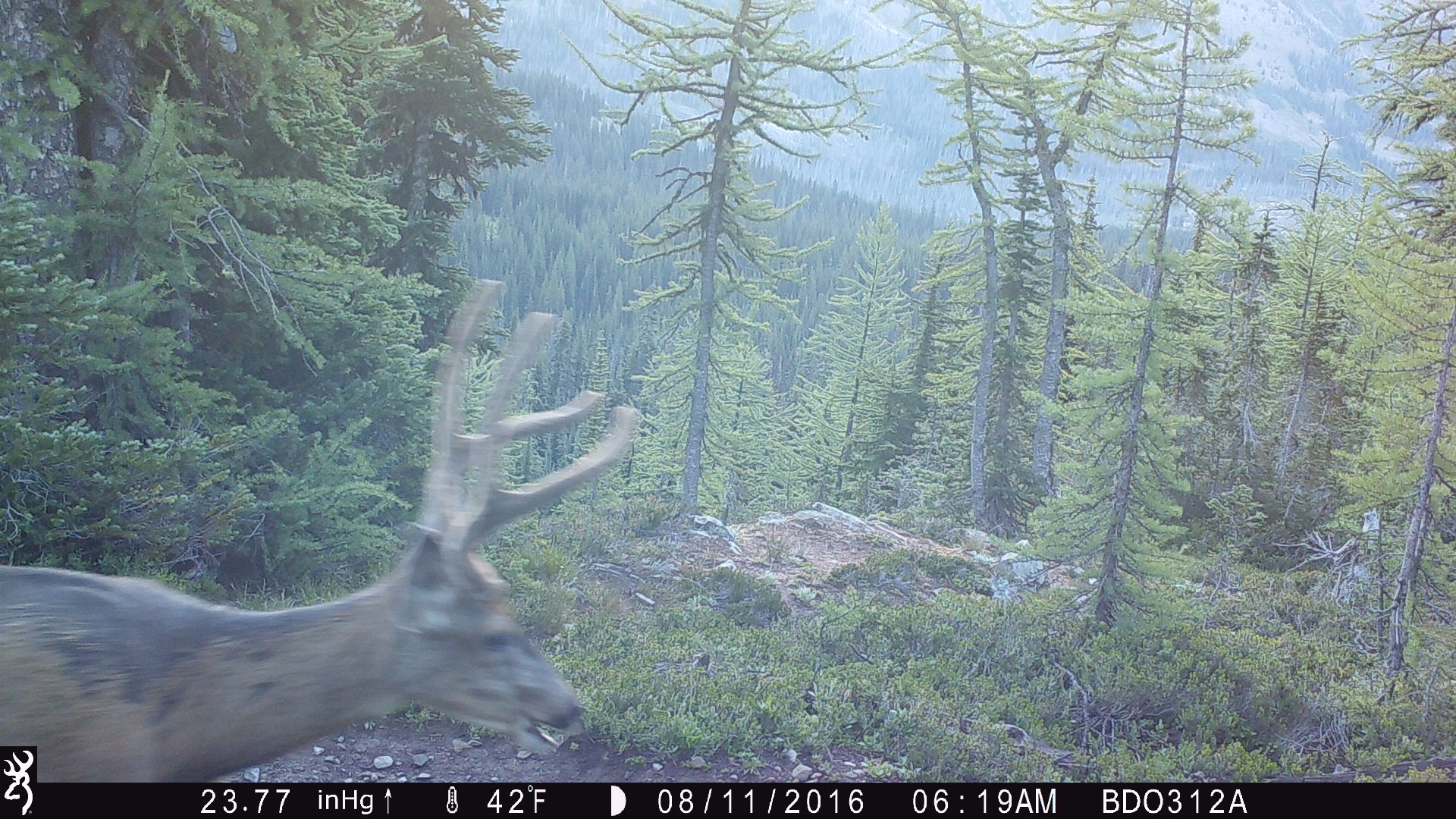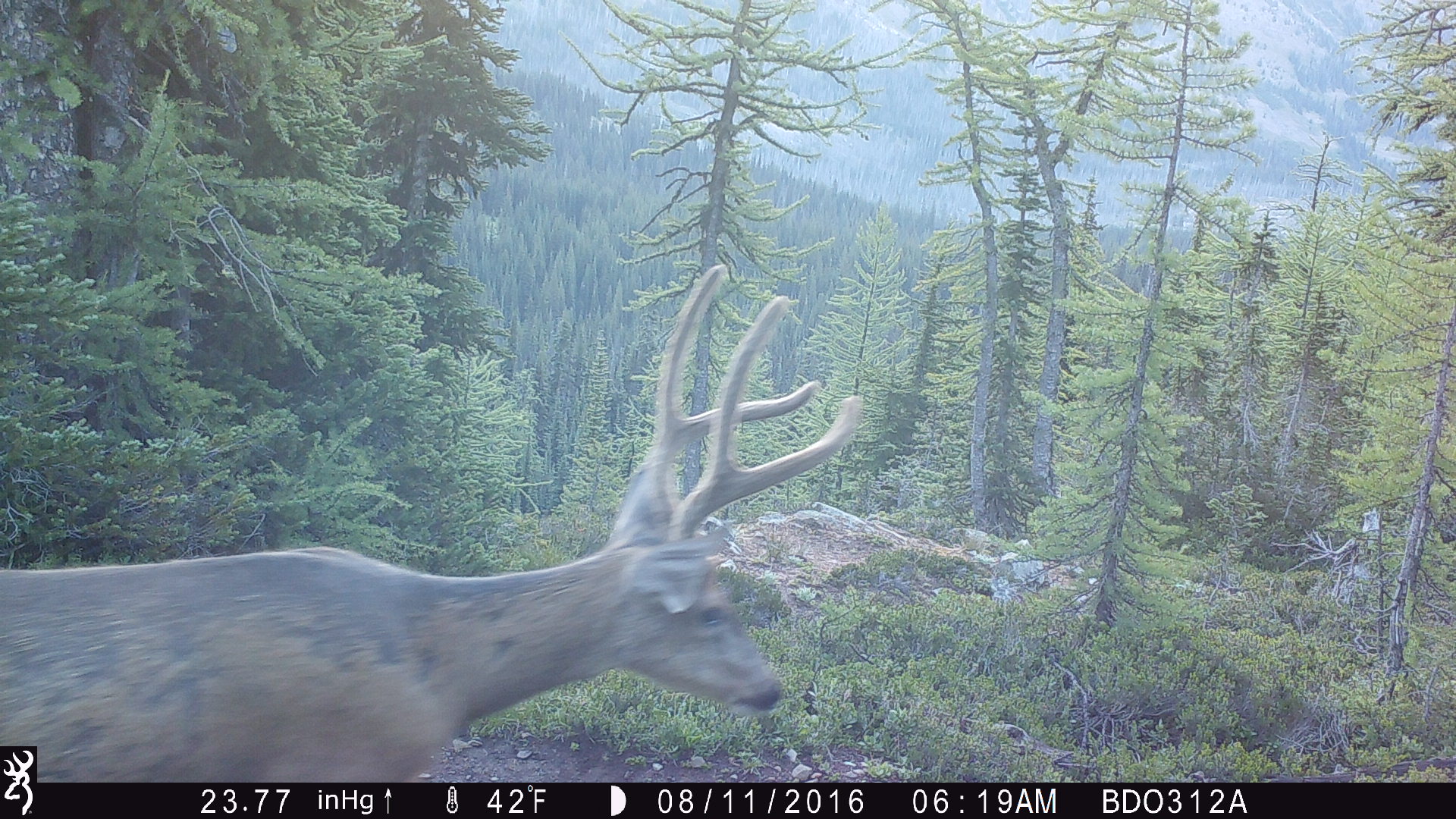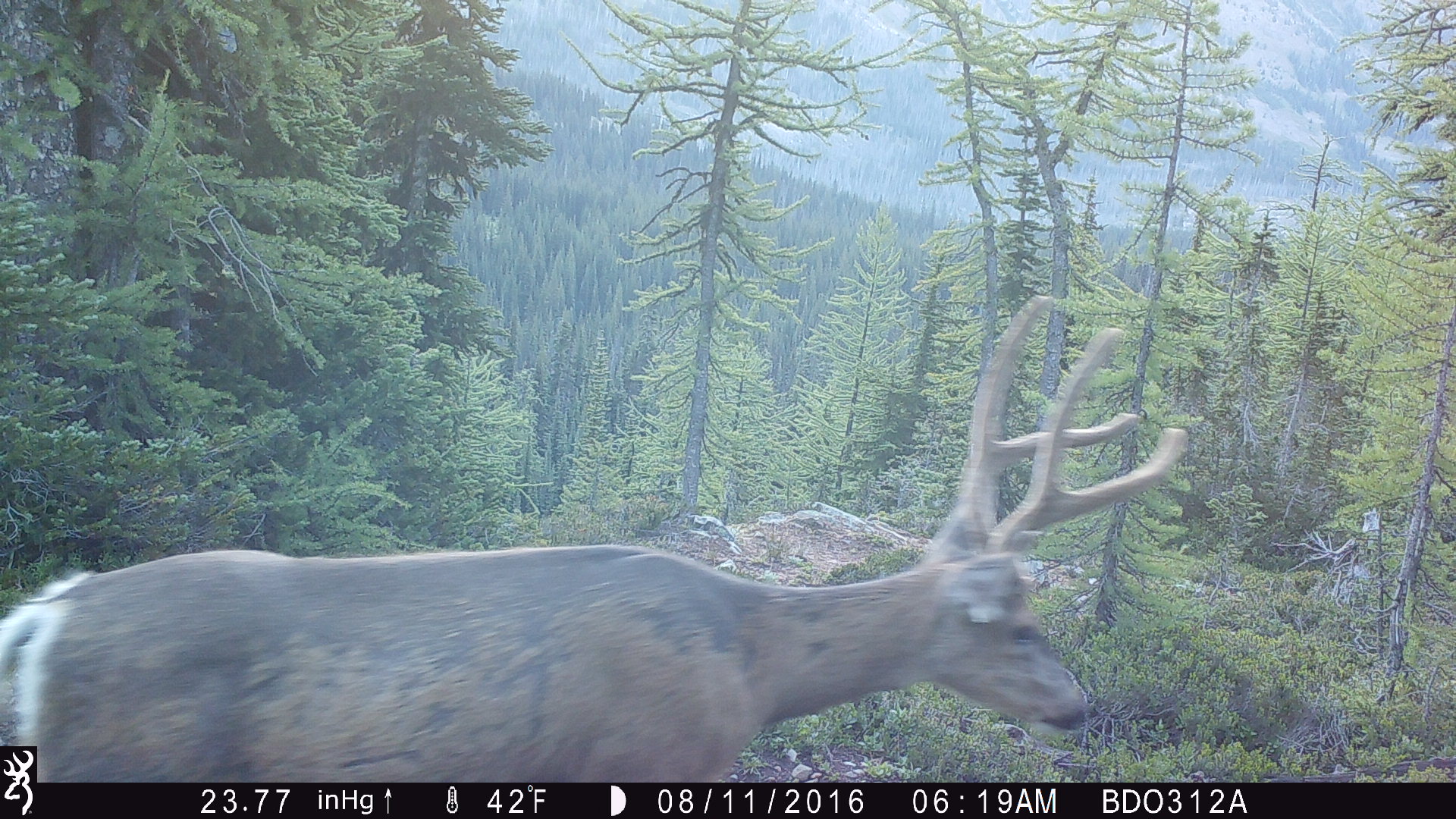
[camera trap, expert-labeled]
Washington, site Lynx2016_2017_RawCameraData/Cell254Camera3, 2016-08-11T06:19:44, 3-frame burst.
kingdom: Animalia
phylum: Chordata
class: Mammalia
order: Artiodactyla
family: Cervidae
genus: Odocoileus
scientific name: Odocoileus hemionus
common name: mule deer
Odocoileus hemionus (mule deer). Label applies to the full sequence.